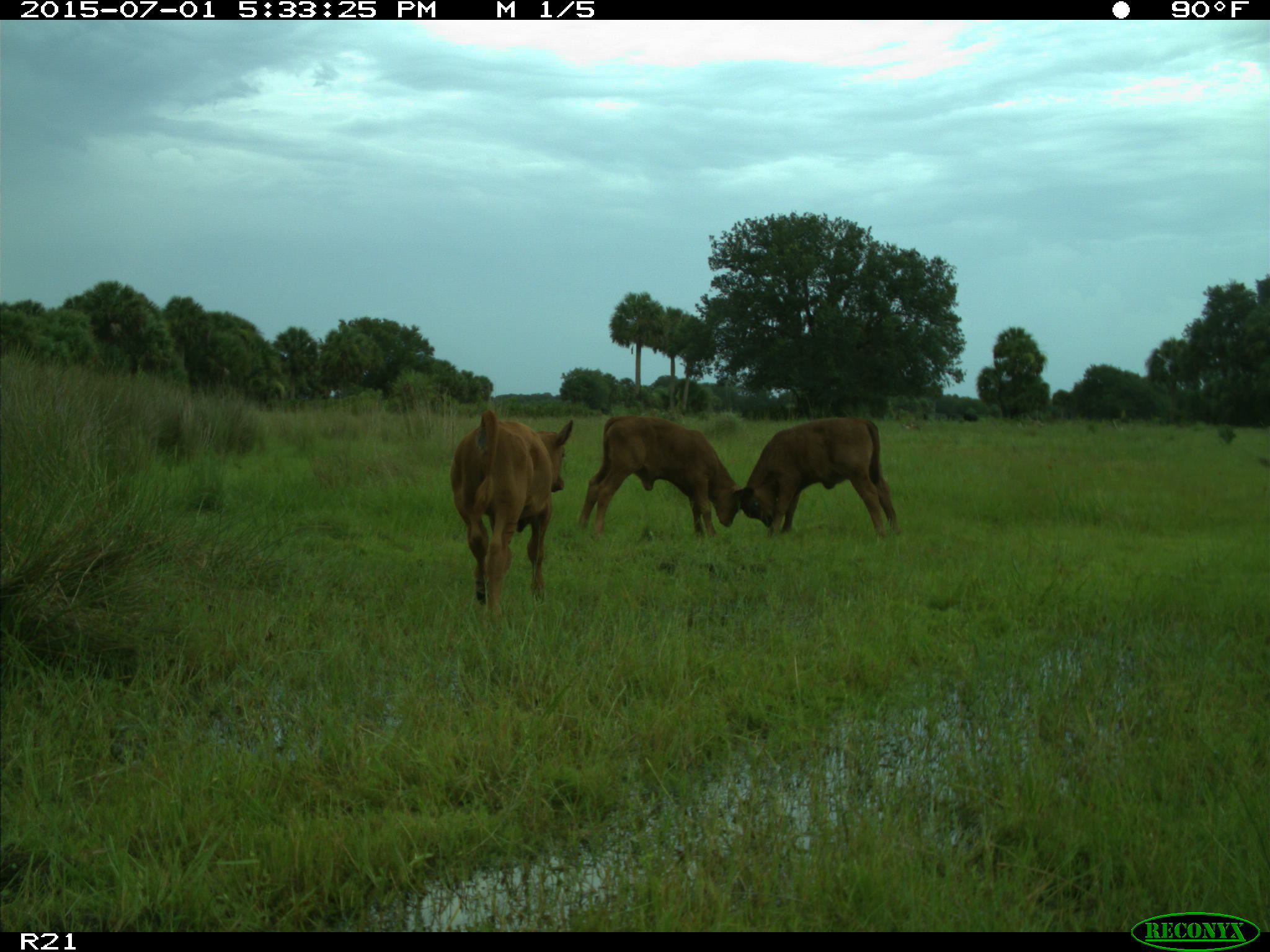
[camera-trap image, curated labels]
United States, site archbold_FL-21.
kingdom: Animalia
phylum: Chordata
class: Mammalia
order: Artiodactyla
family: Bovidae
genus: Bos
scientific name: Bos taurus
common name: domestic cow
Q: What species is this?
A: Bos taurus (domestic cow).